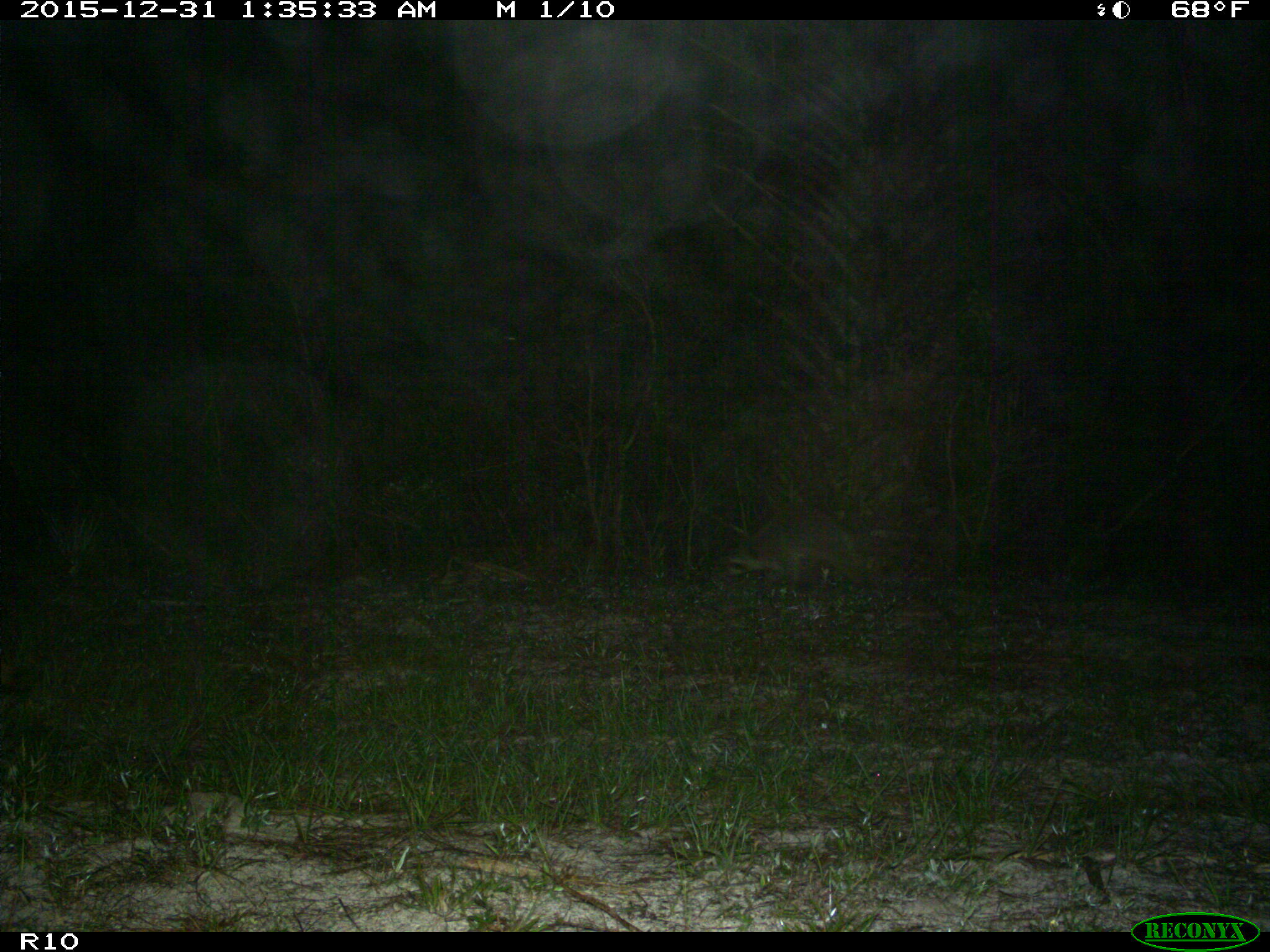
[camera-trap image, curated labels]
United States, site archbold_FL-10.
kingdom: Animalia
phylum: Chordata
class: Mammalia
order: Carnivora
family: Procyonidae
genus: Procyon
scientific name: Procyon lotor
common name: common raccoon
Procyon lotor (common raccoon).